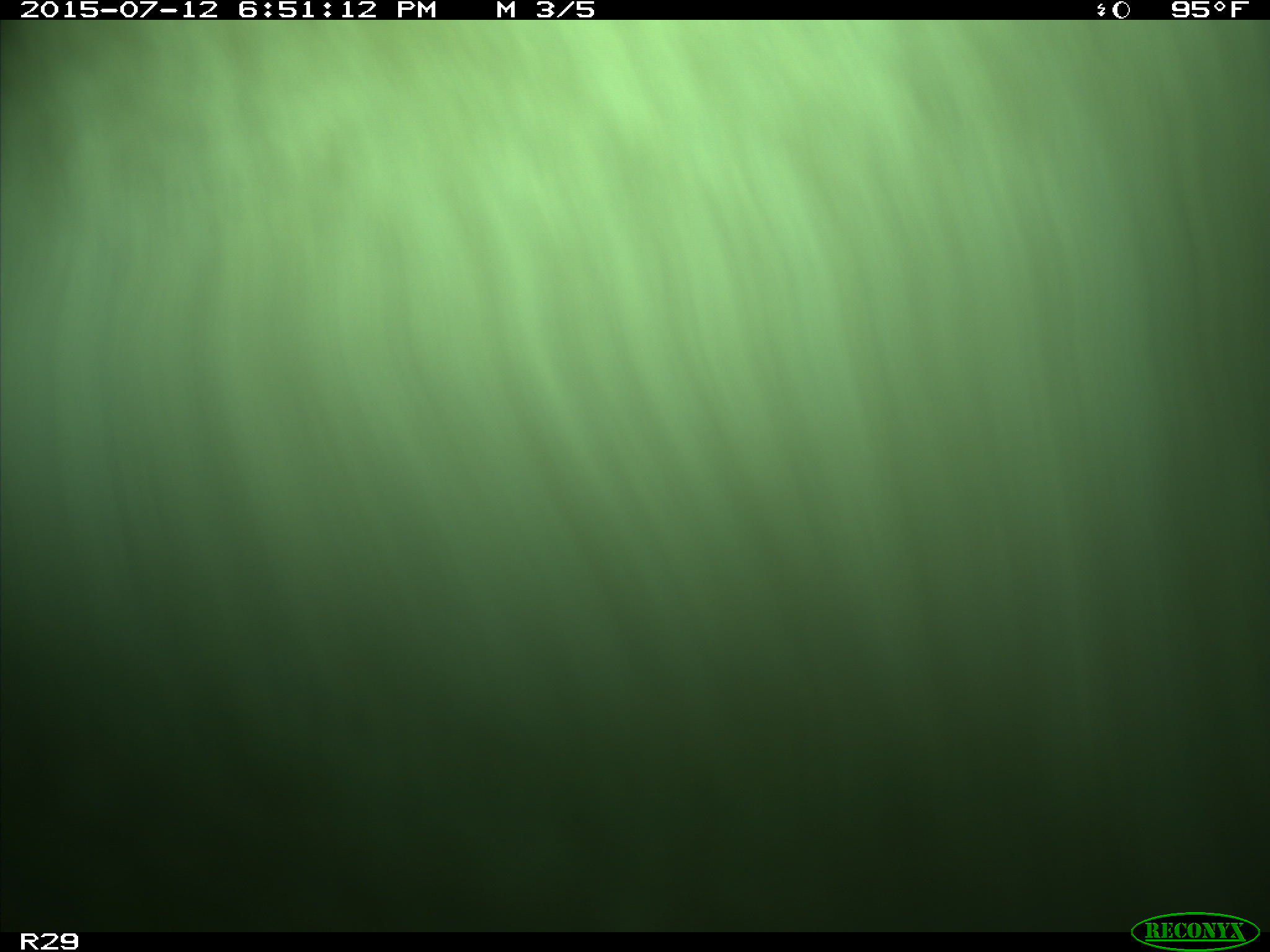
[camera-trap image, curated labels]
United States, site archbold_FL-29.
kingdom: Animalia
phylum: Chordata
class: Mammalia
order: Artiodactyla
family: Bovidae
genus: Bos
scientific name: Bos taurus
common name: domestic cow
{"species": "Bos taurus (domestic cow)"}